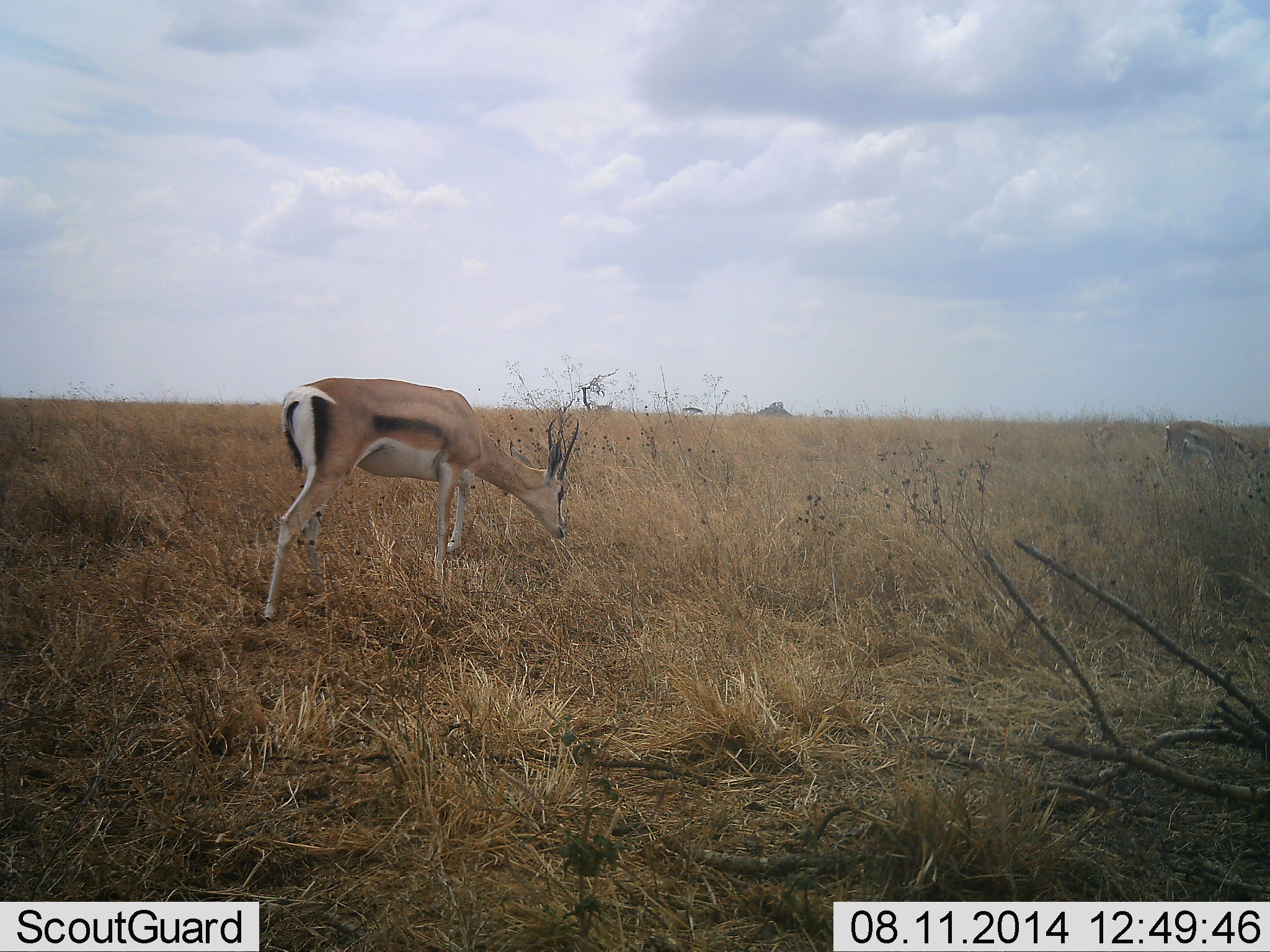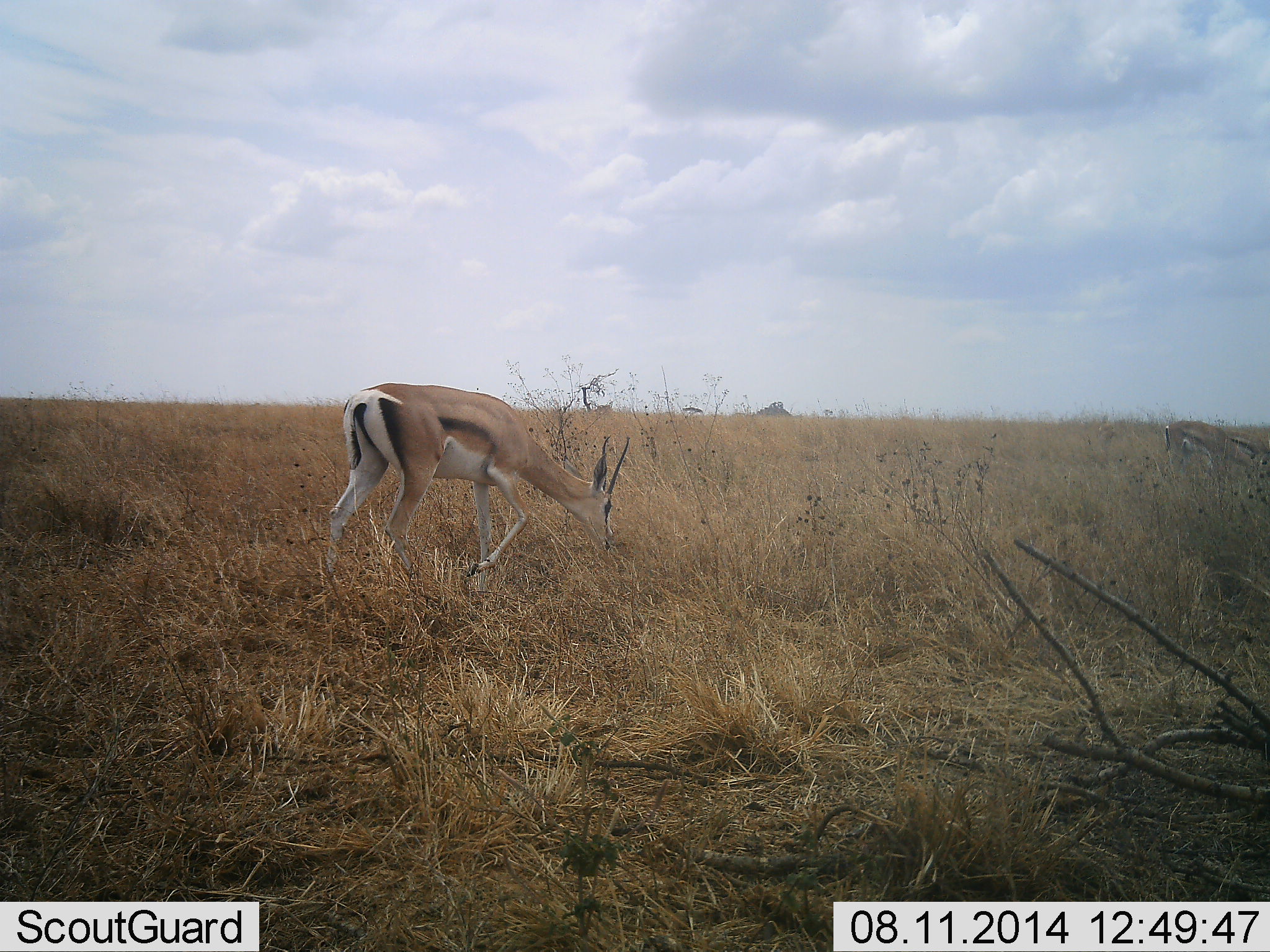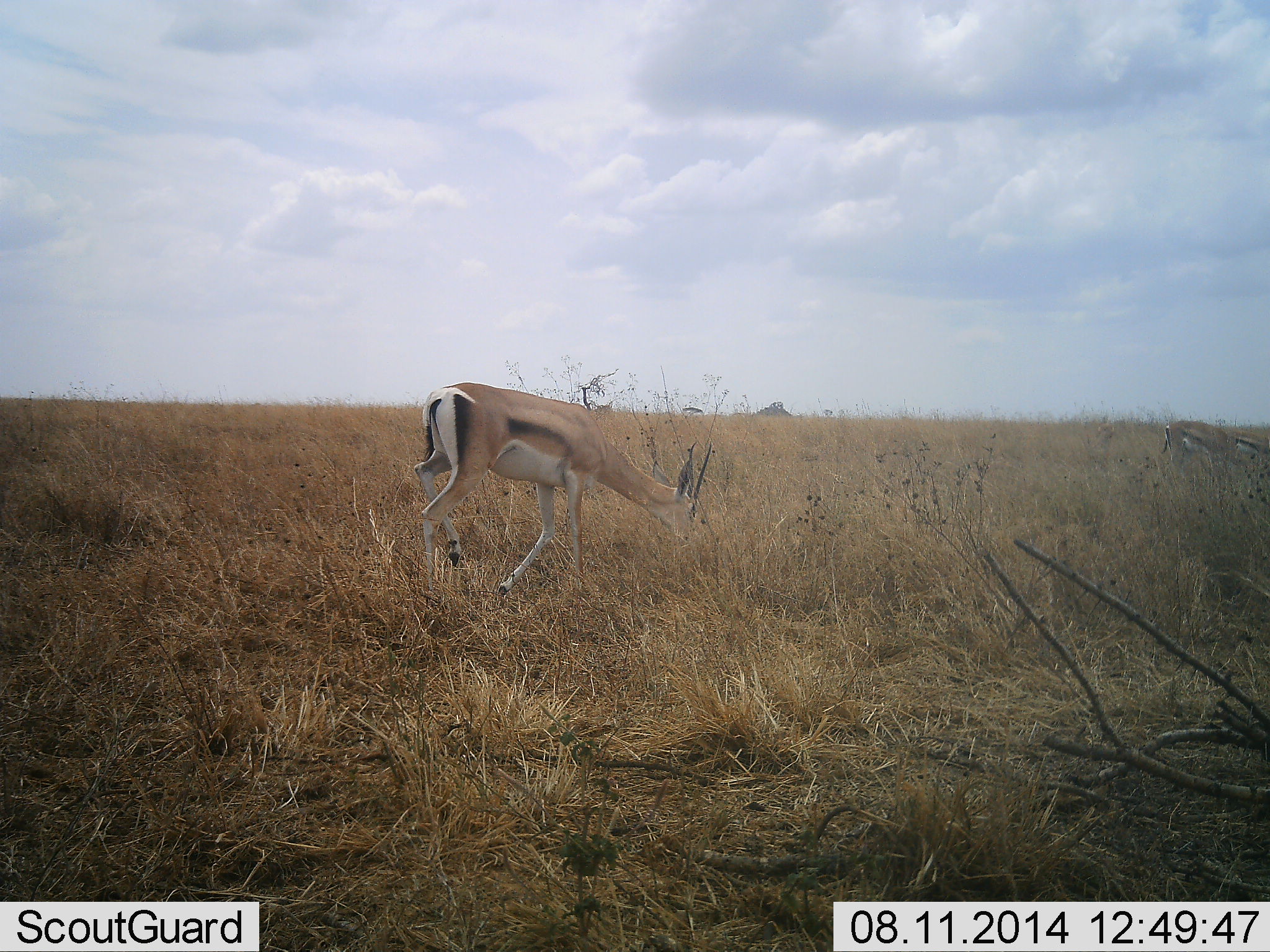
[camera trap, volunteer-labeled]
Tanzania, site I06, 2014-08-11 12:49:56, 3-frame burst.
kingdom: Animalia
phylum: Chordata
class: Mammalia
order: Artiodactyla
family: Bovidae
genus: Eudorcas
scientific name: Eudorcas thomsonii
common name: thomson's gazelle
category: gazellethomsons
Gazellethomsons (thomson's gazelle) (Eudorcas thomsonii), count 1. Behavior (volunteer vote fractions): standing 20%, resting 0%, moving 60%, interacting 0%. Young present (vote fraction): 0%. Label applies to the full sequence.